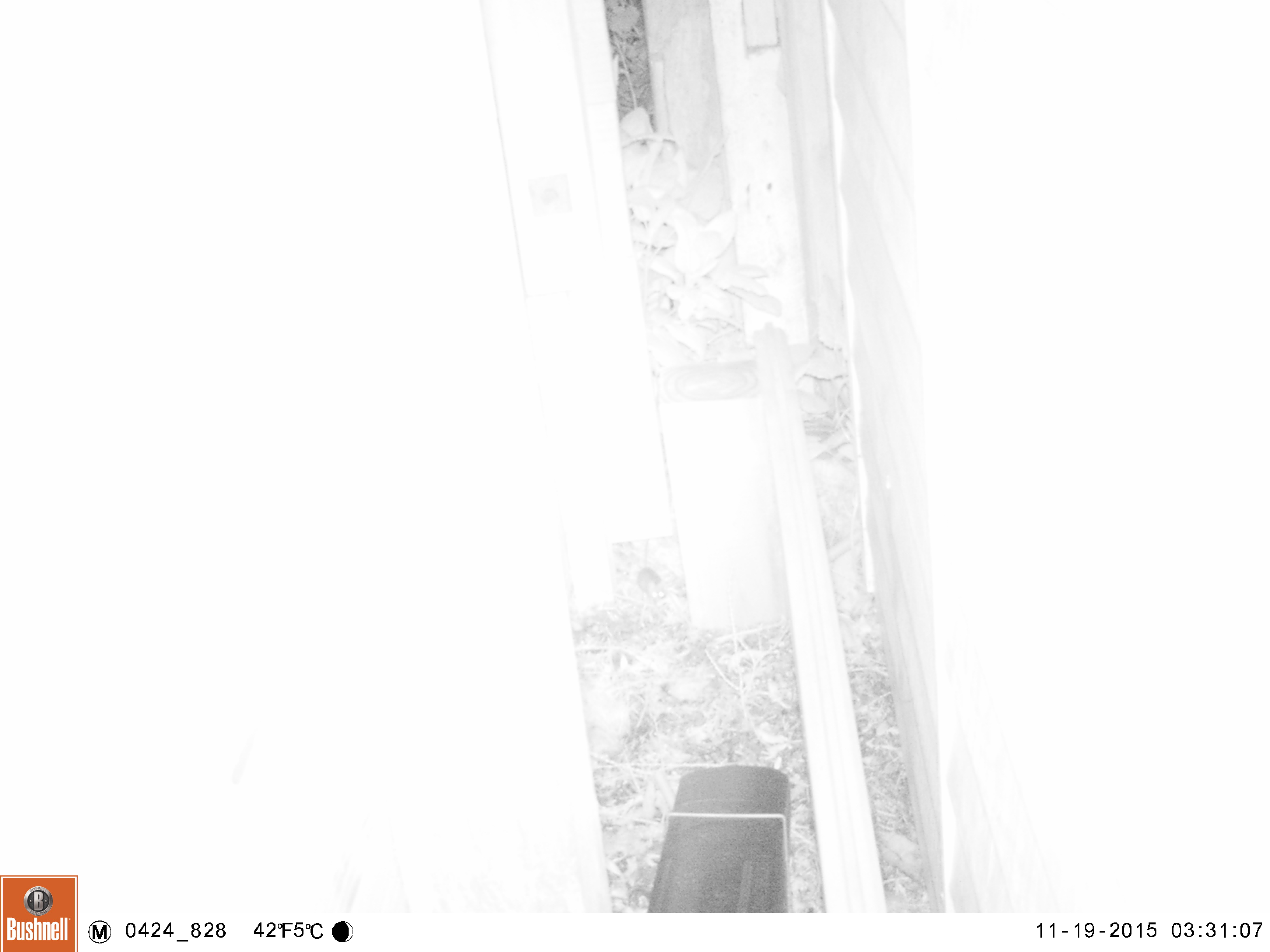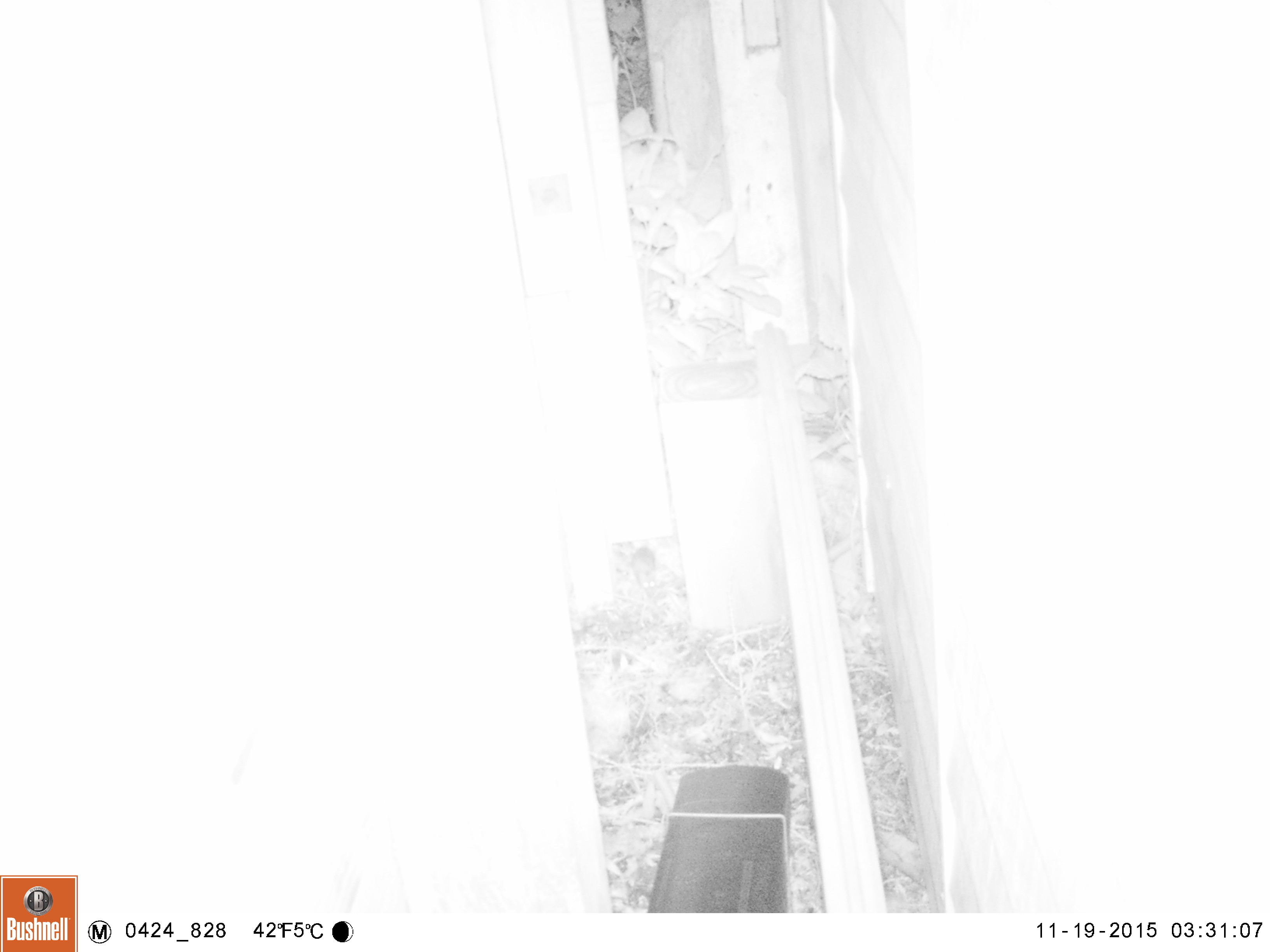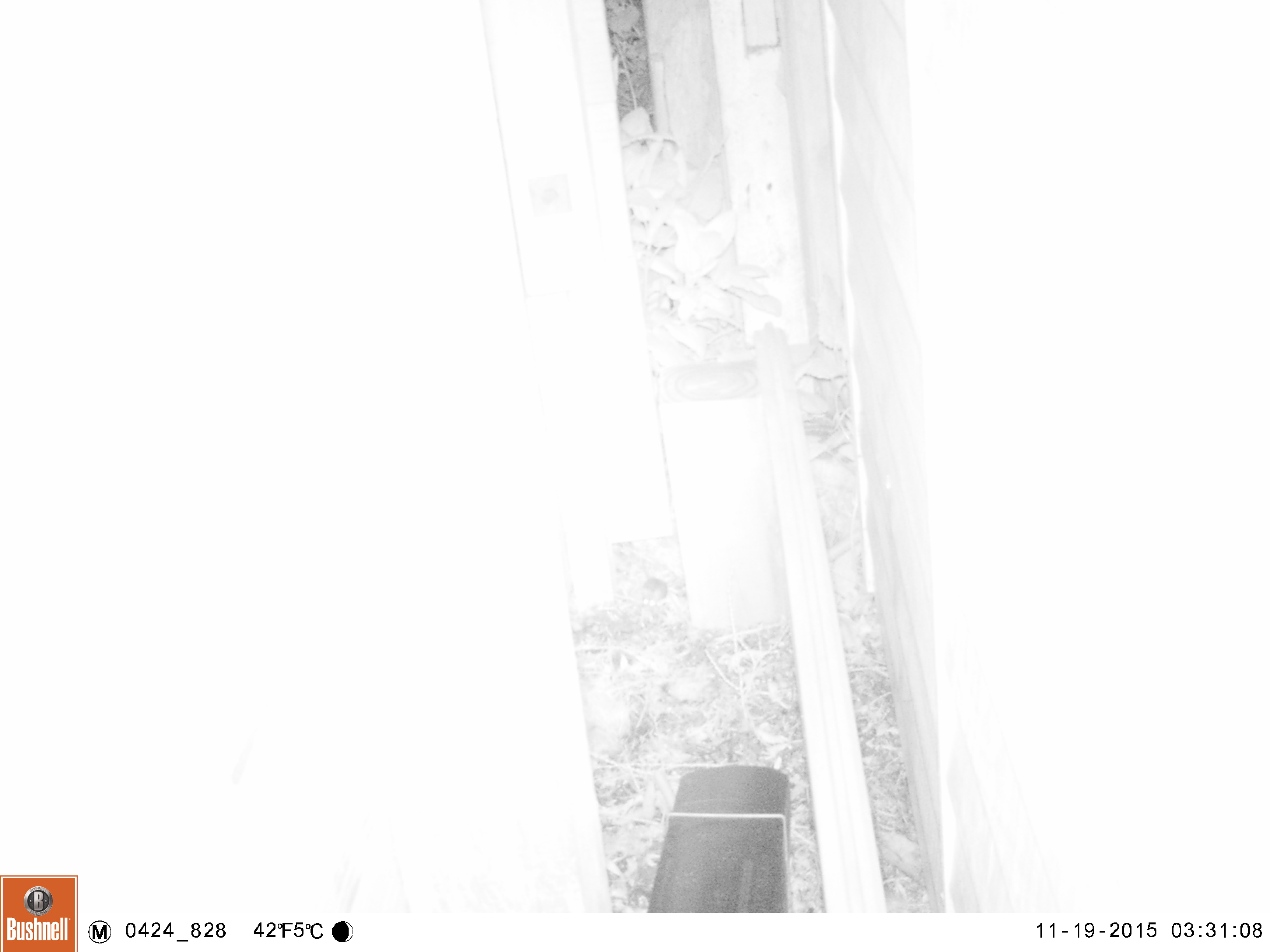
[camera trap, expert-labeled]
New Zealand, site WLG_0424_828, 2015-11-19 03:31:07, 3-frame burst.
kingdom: Animalia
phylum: Chordata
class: Mammalia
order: Rodentia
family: Muridae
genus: Mus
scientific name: Mus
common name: mouse